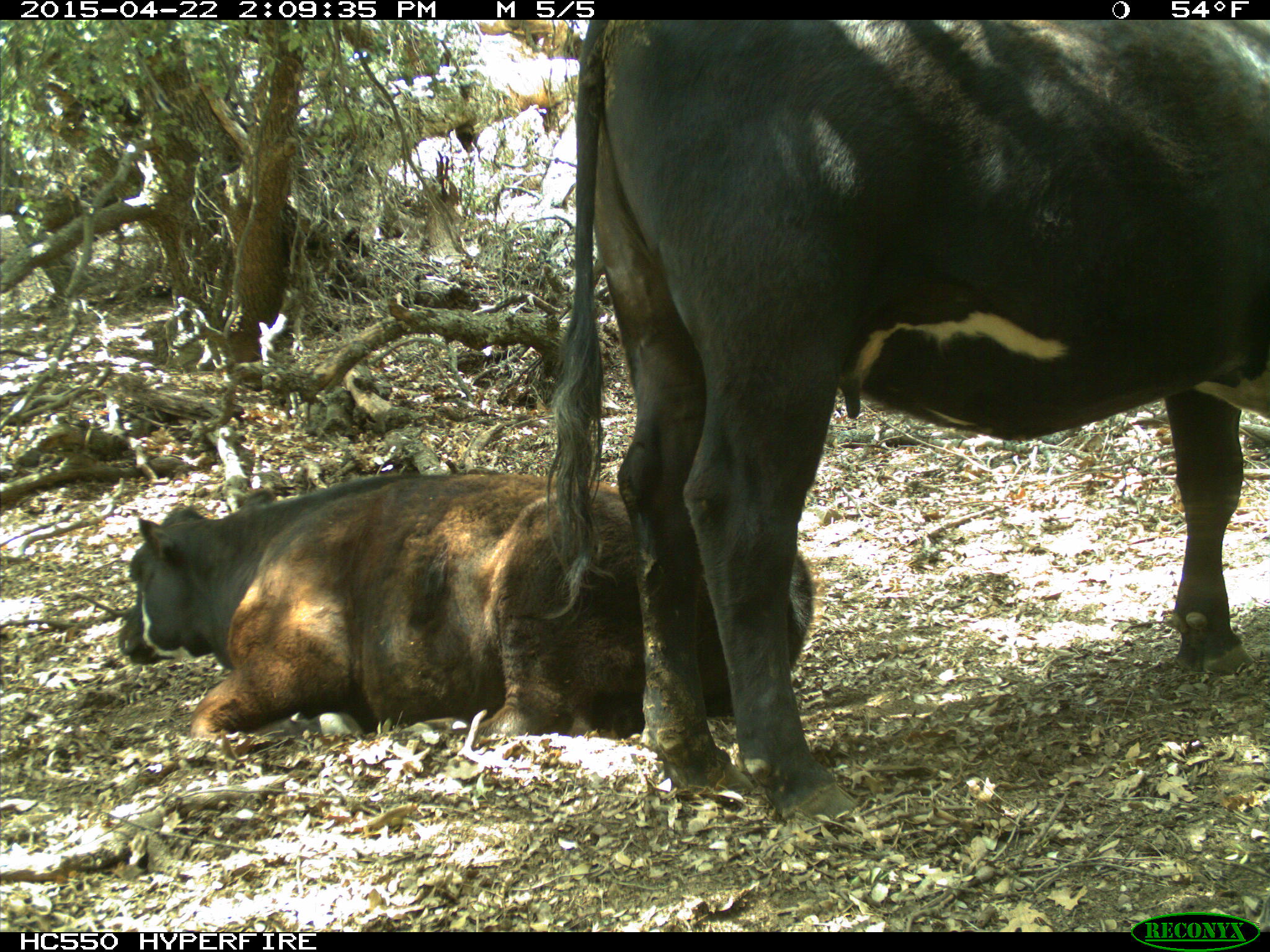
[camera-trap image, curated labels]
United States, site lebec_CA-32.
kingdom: Animalia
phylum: Chordata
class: Mammalia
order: Artiodactyla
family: Bovidae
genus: Bos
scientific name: Bos taurus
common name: domestic cow